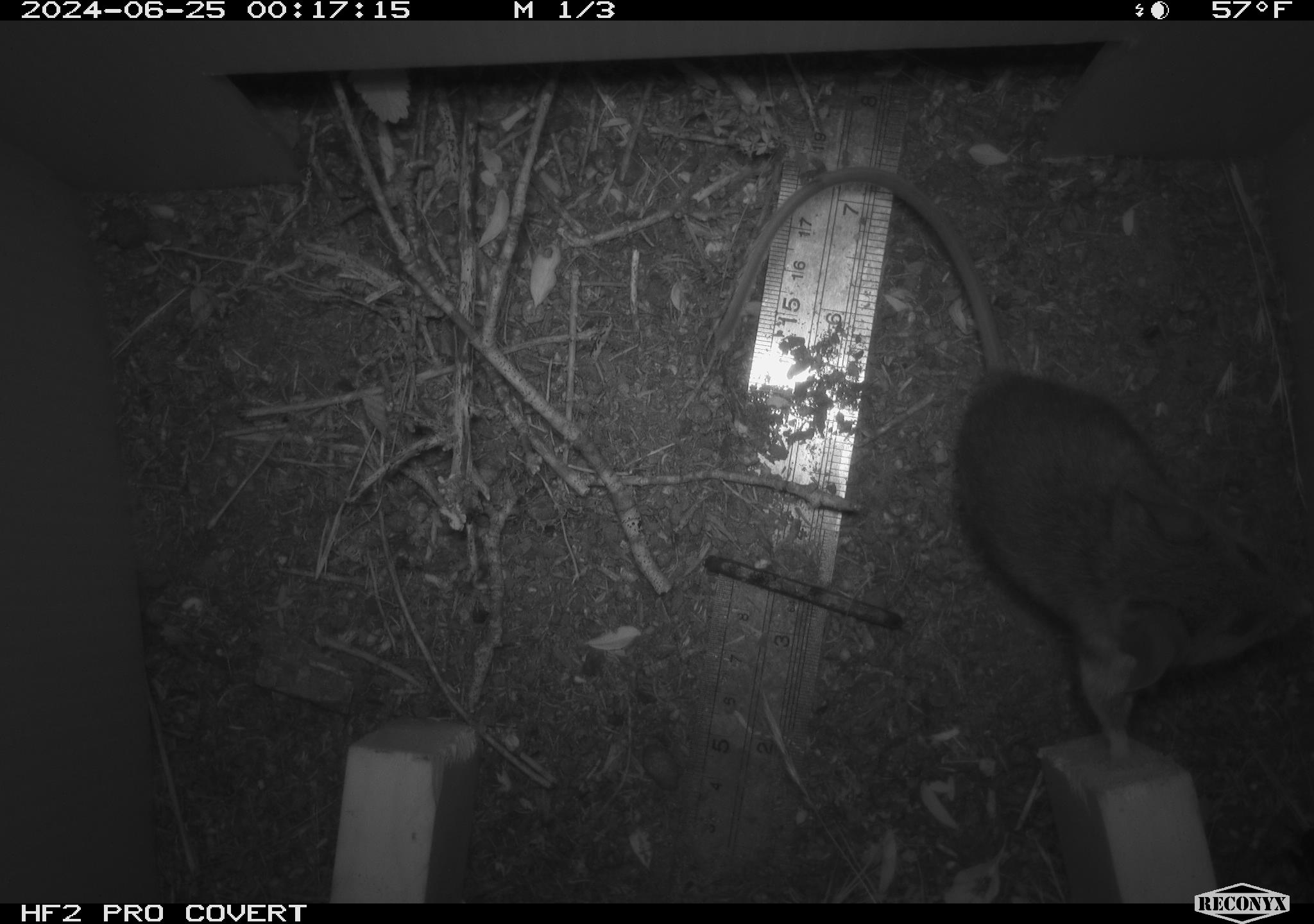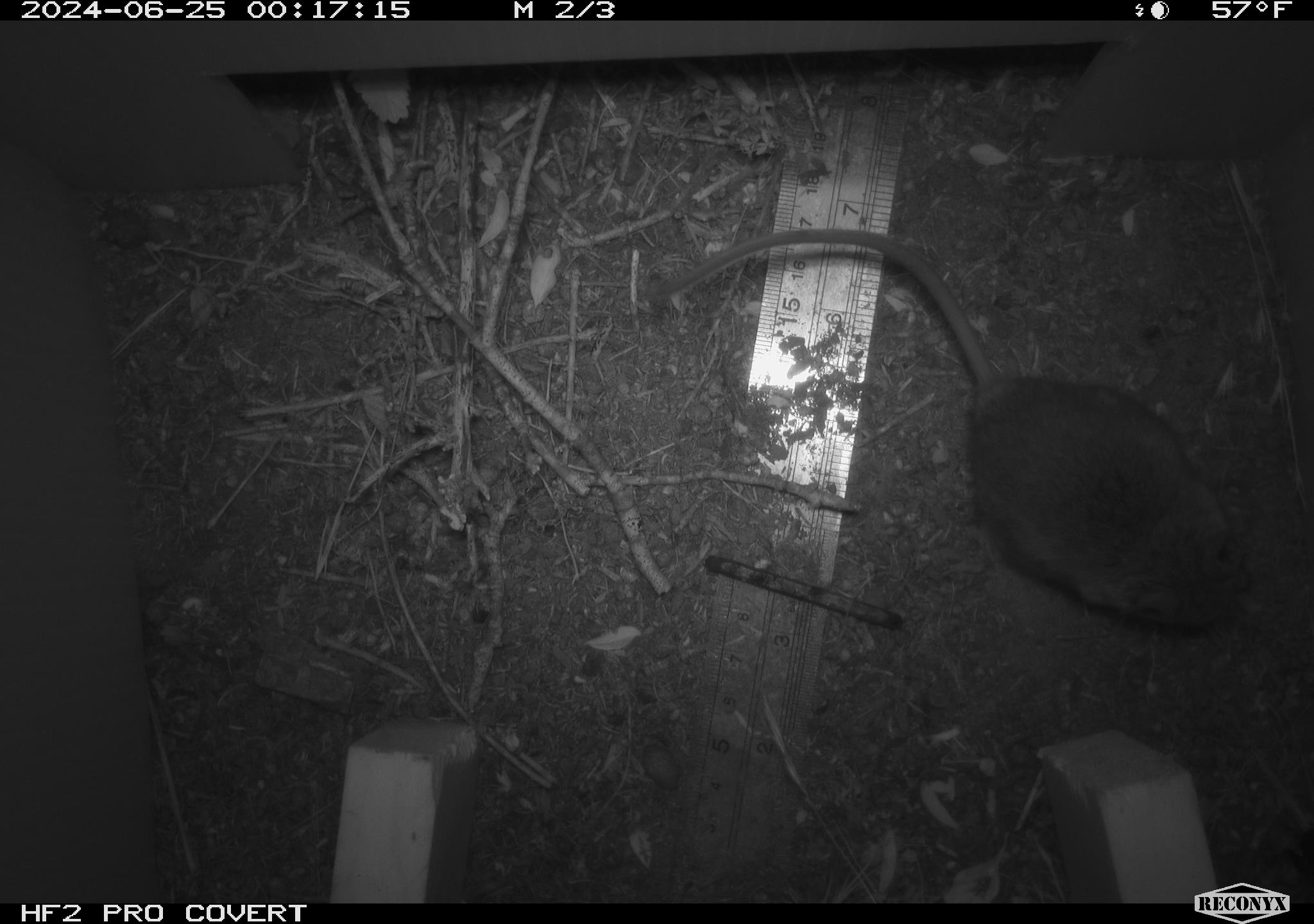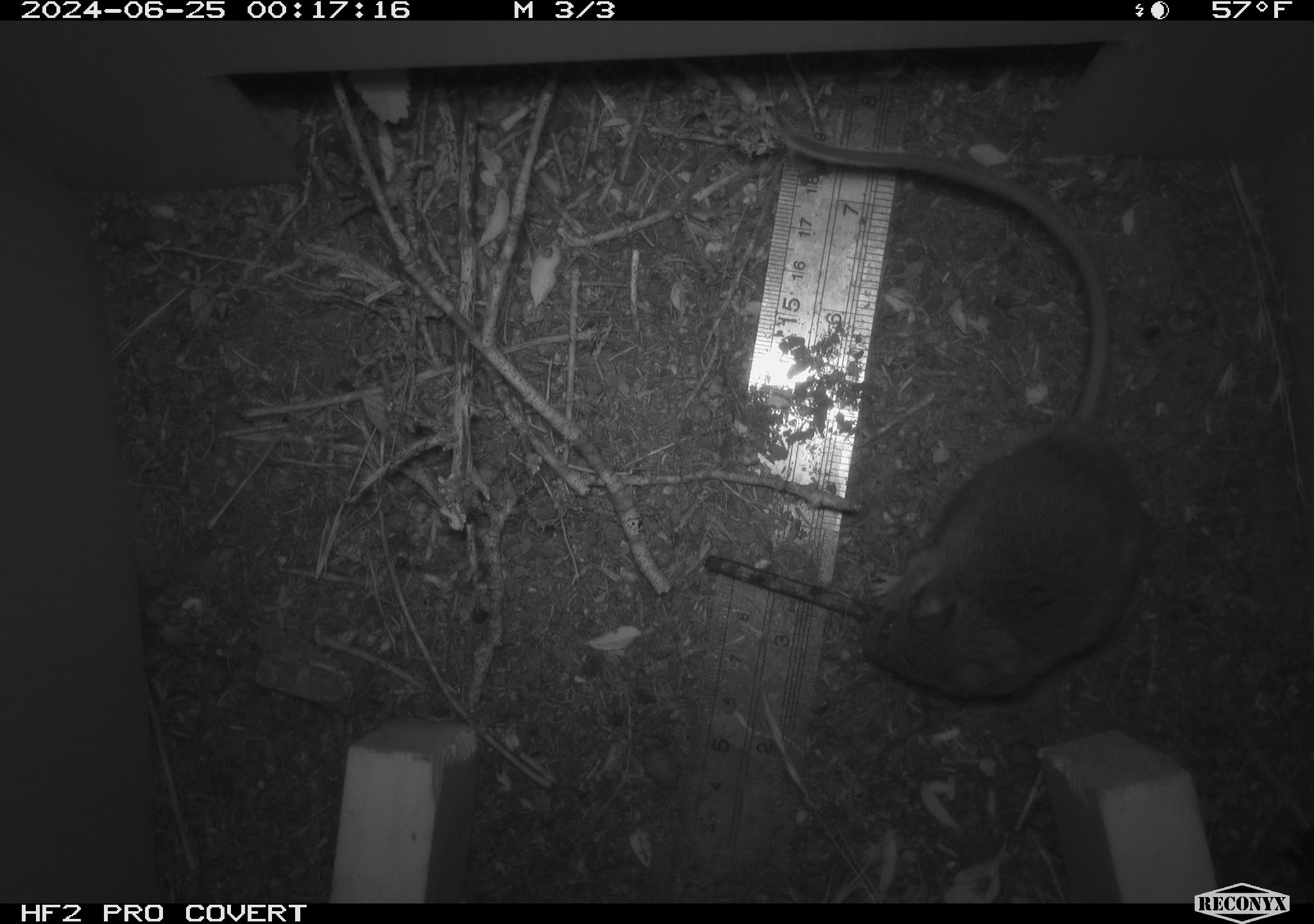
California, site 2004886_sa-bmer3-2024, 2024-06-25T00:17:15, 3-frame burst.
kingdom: Animalia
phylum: Chordata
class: Mammalia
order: Rodentia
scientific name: Rodentia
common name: mouse species